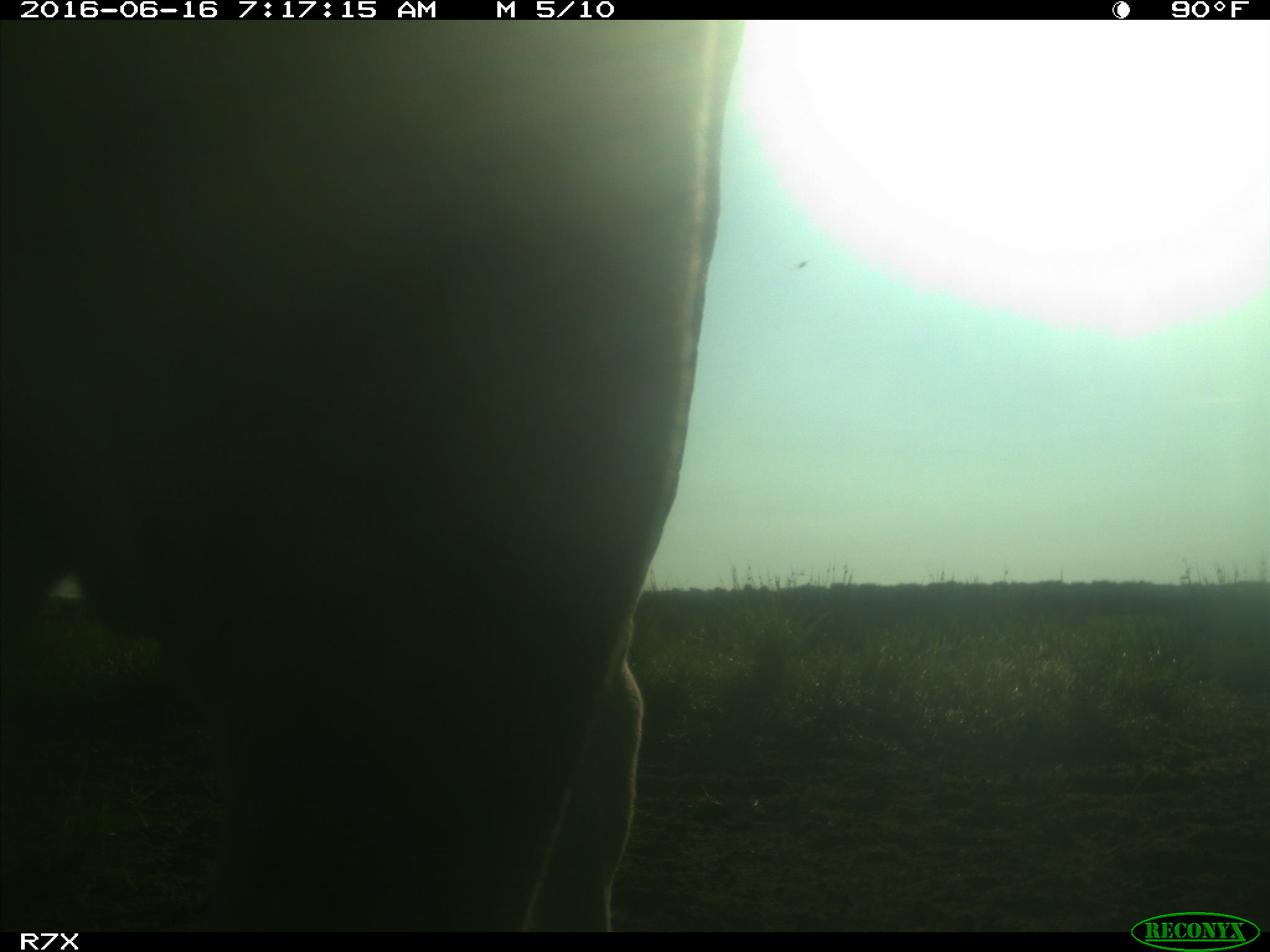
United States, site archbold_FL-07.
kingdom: Animalia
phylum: Chordata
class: Mammalia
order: Artiodactyla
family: Bovidae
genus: Bos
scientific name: Bos taurus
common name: domestic cow